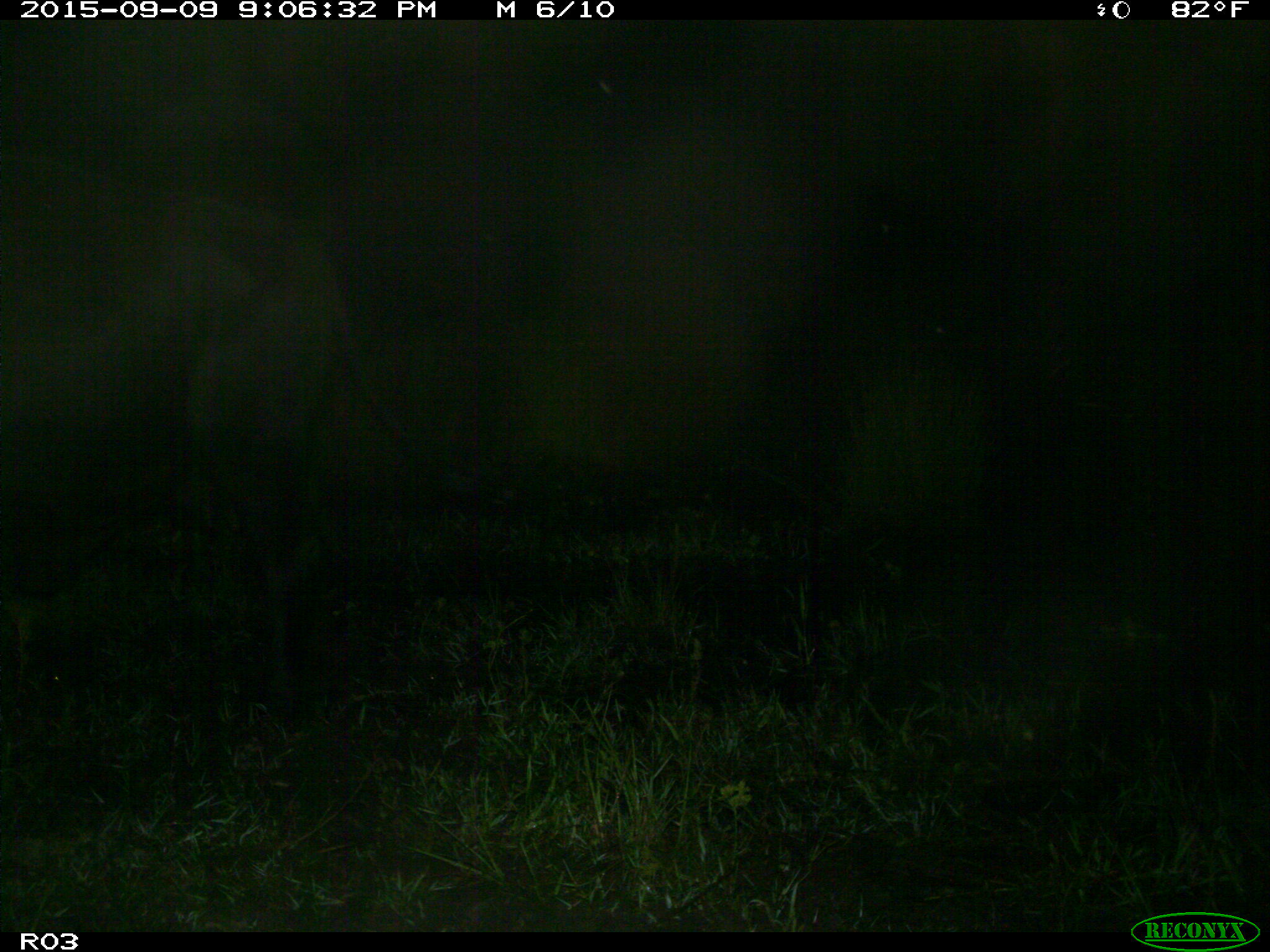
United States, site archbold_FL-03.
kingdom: Animalia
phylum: Chordata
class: Mammalia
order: Artiodactyla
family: Bovidae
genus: Bos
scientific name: Bos taurus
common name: domestic cow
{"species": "Bos taurus (domestic cow)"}